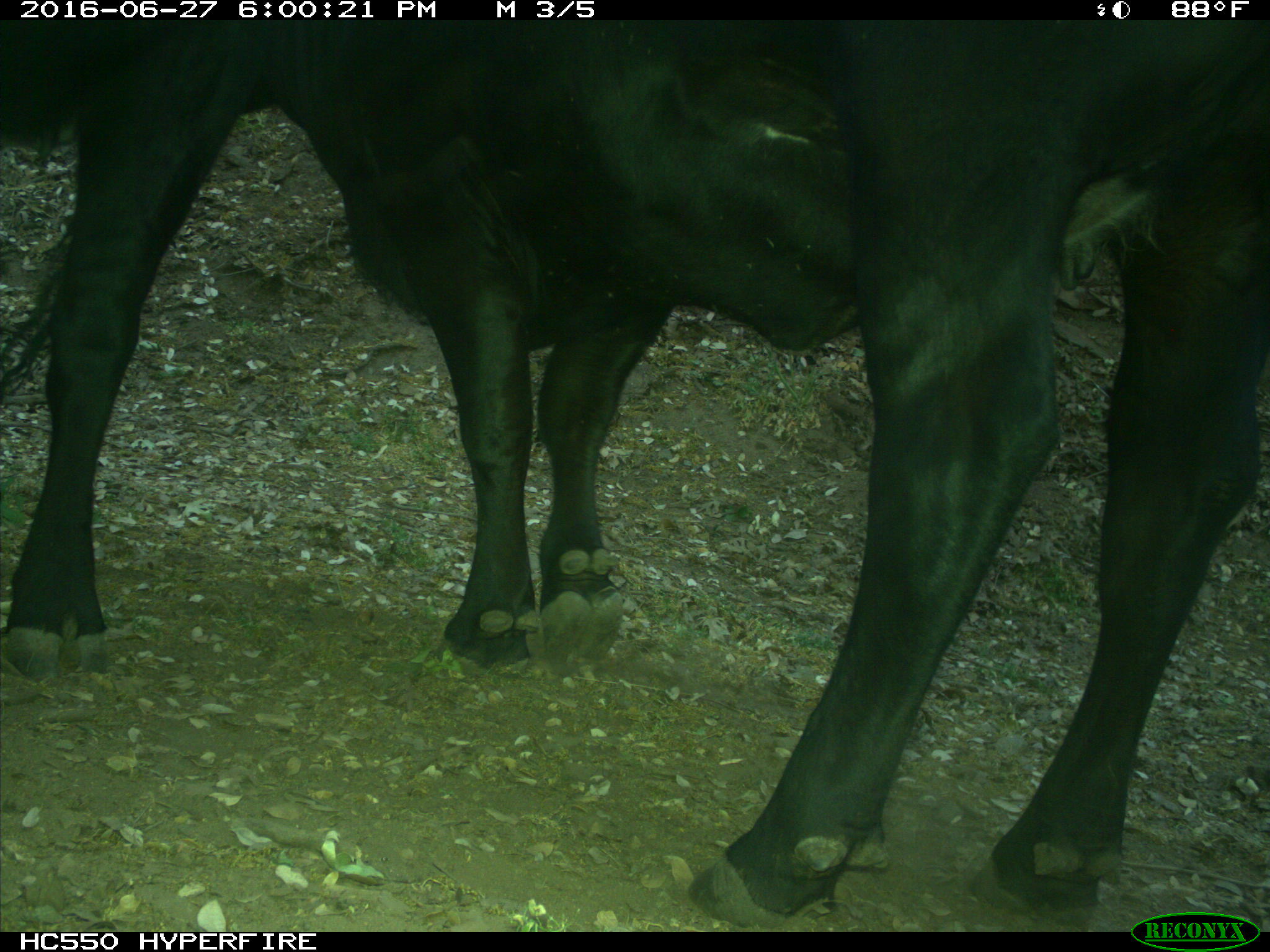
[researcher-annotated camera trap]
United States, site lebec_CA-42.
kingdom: Animalia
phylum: Chordata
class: Mammalia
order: Artiodactyla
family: Bovidae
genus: Bos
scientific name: Bos taurus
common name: domestic cow